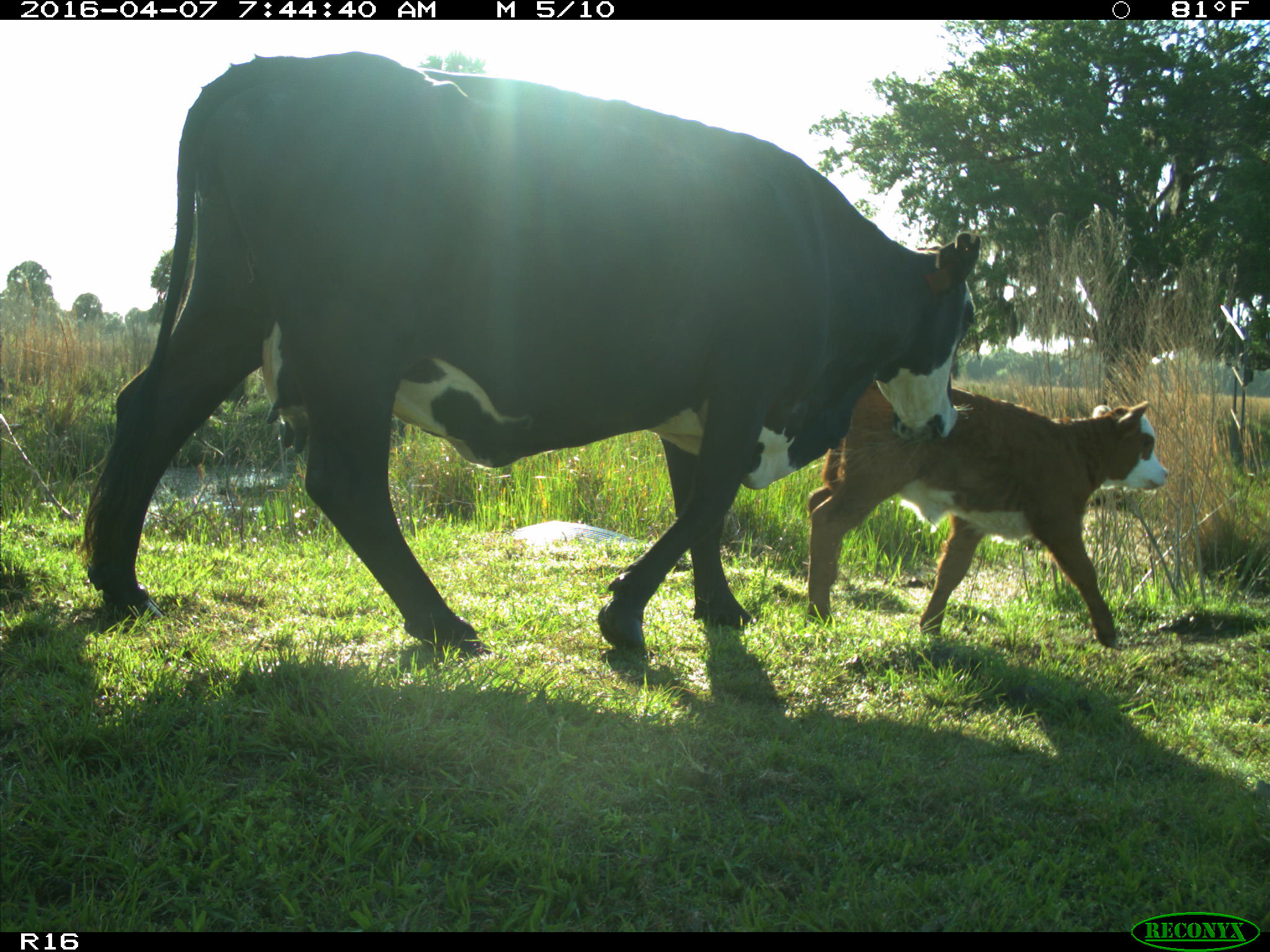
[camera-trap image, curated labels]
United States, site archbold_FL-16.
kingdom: Animalia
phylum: Chordata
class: Mammalia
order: Artiodactyla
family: Bovidae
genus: Bos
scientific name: Bos taurus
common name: domestic cow